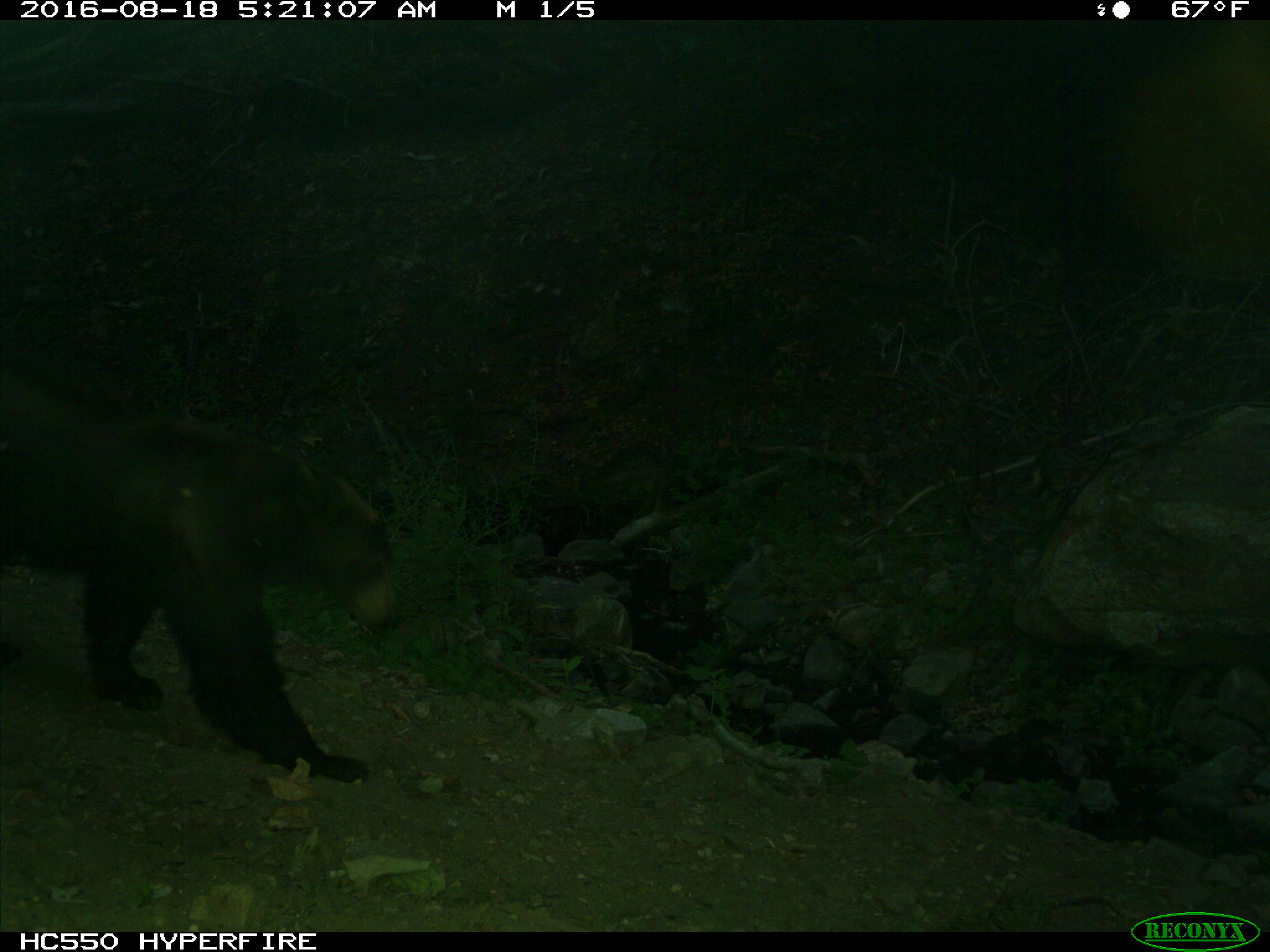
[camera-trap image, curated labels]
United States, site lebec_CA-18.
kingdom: Animalia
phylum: Chordata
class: Mammalia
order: Carnivora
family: Ursidae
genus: Ursus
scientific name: Ursus americanus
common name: american black bear